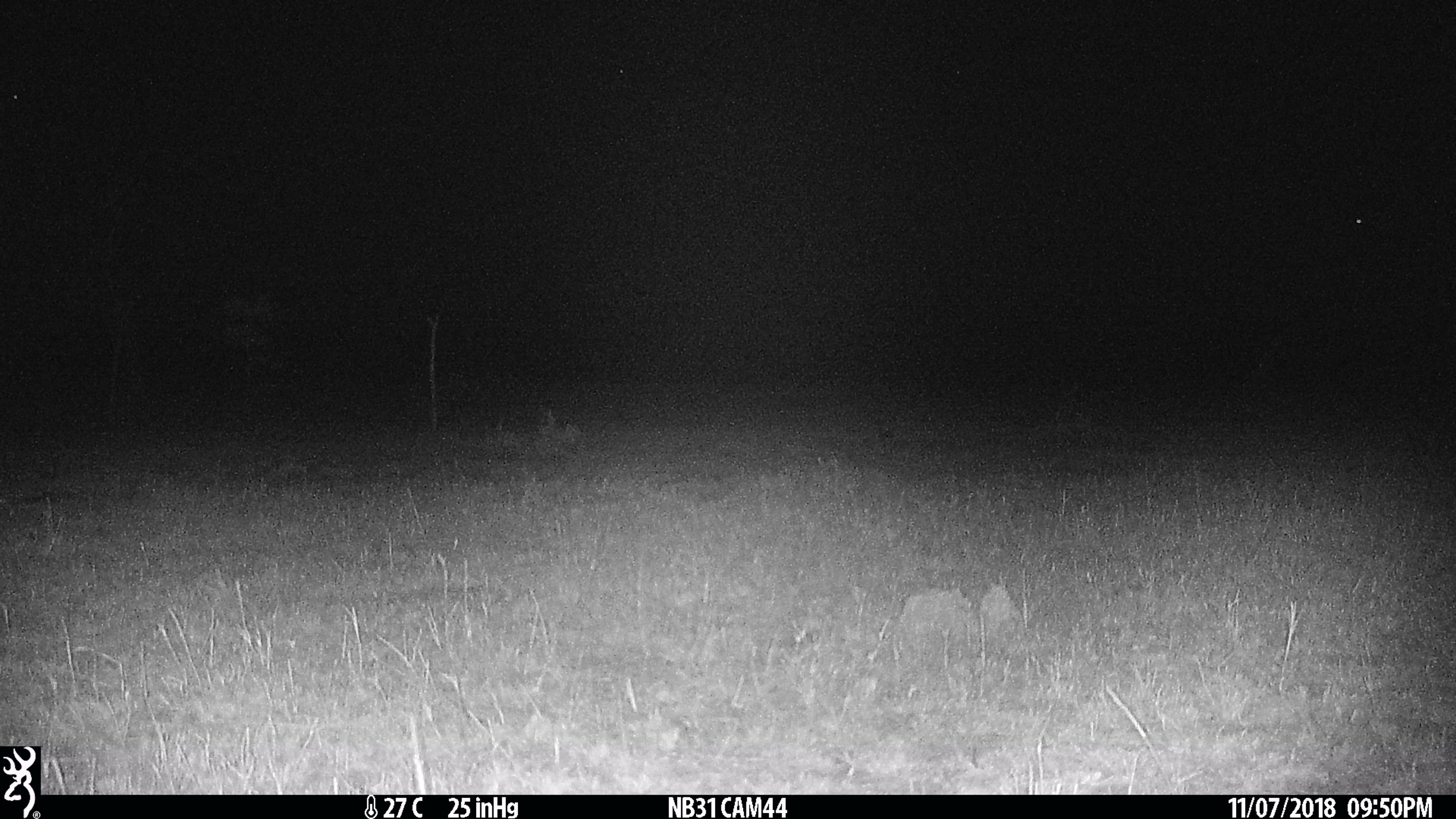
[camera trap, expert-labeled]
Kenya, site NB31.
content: no animal present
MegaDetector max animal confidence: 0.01